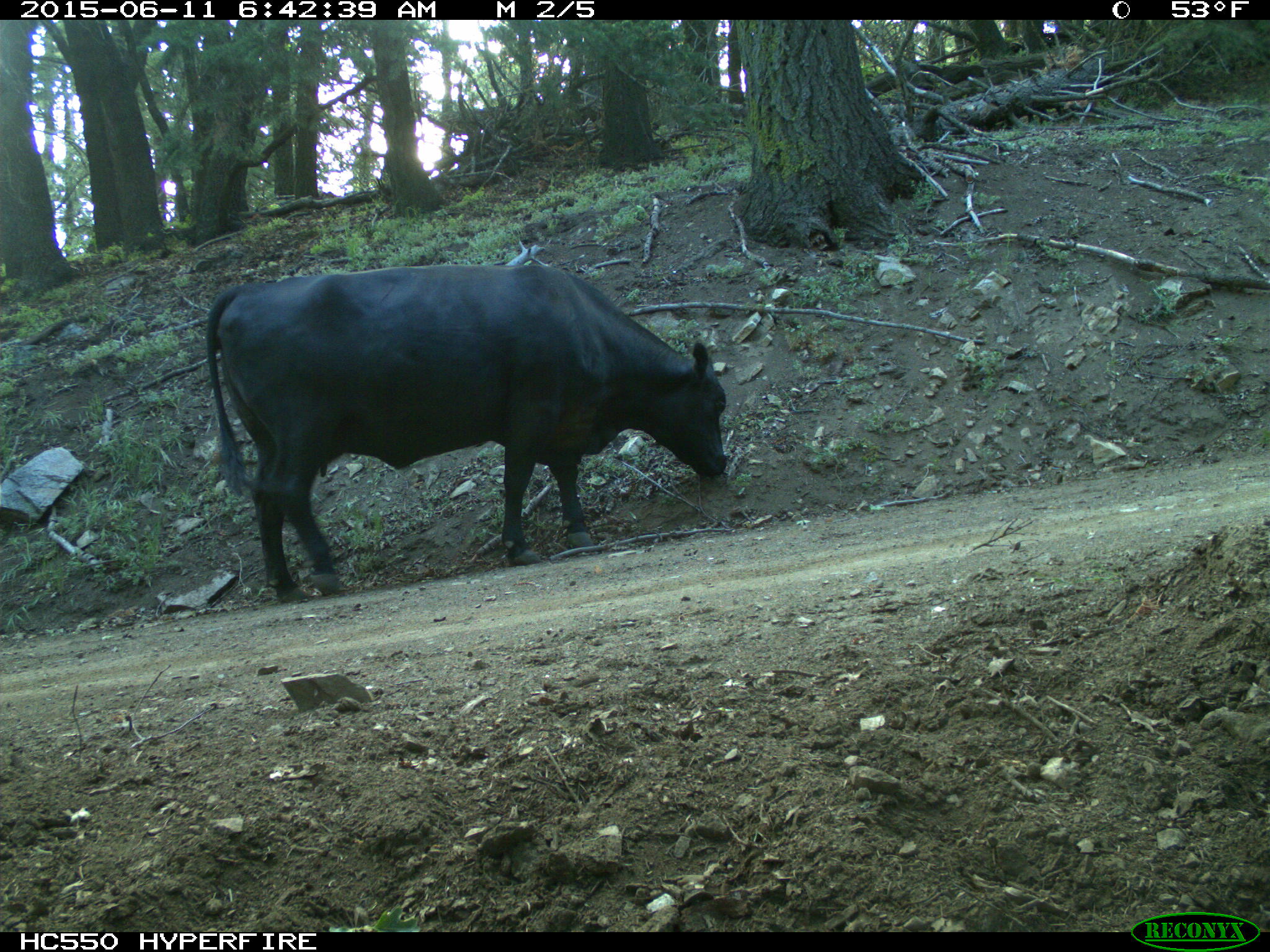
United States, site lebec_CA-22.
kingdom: Animalia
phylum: Chordata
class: Mammalia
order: Artiodactyla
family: Bovidae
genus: Bos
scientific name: Bos taurus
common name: domestic cow